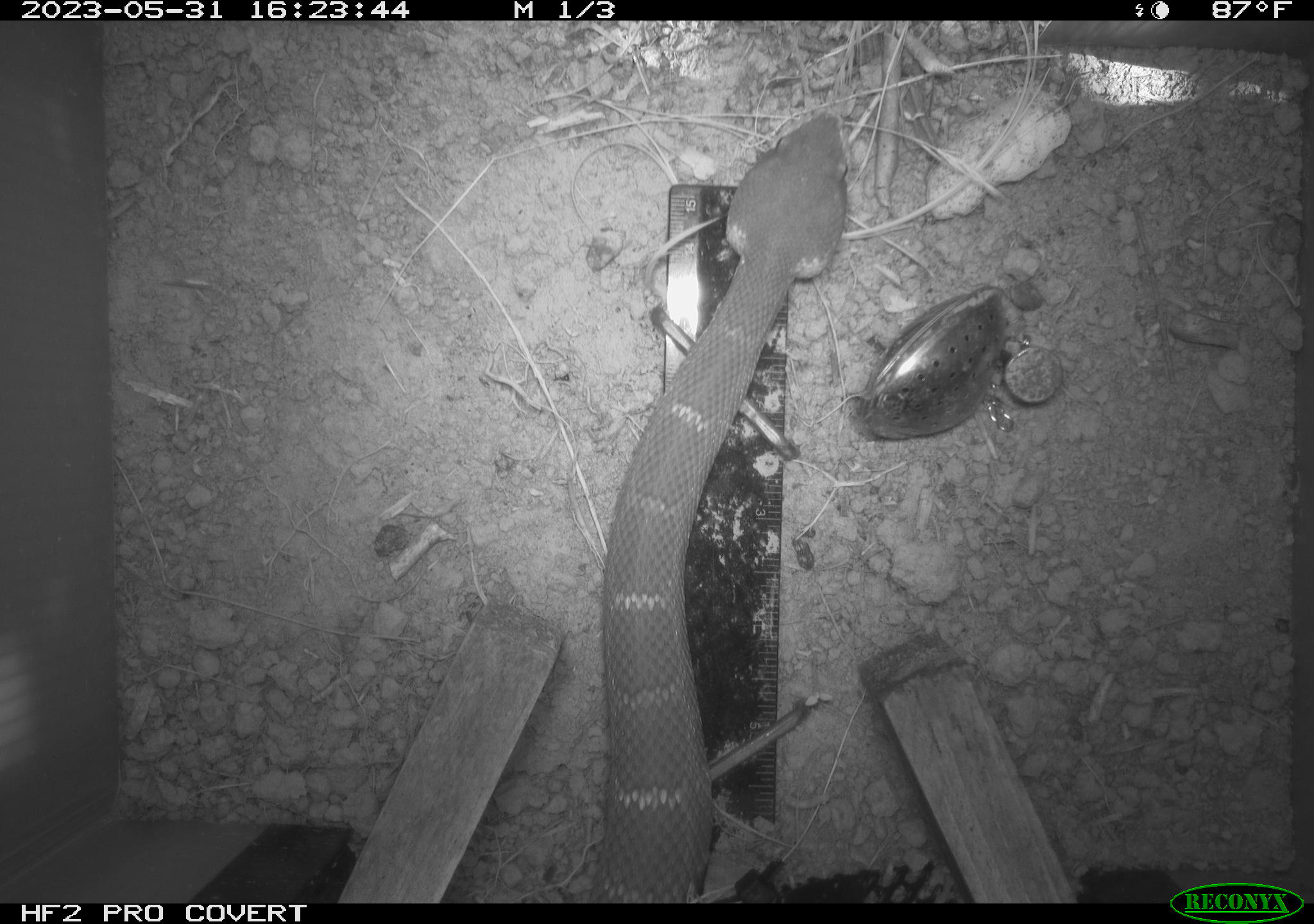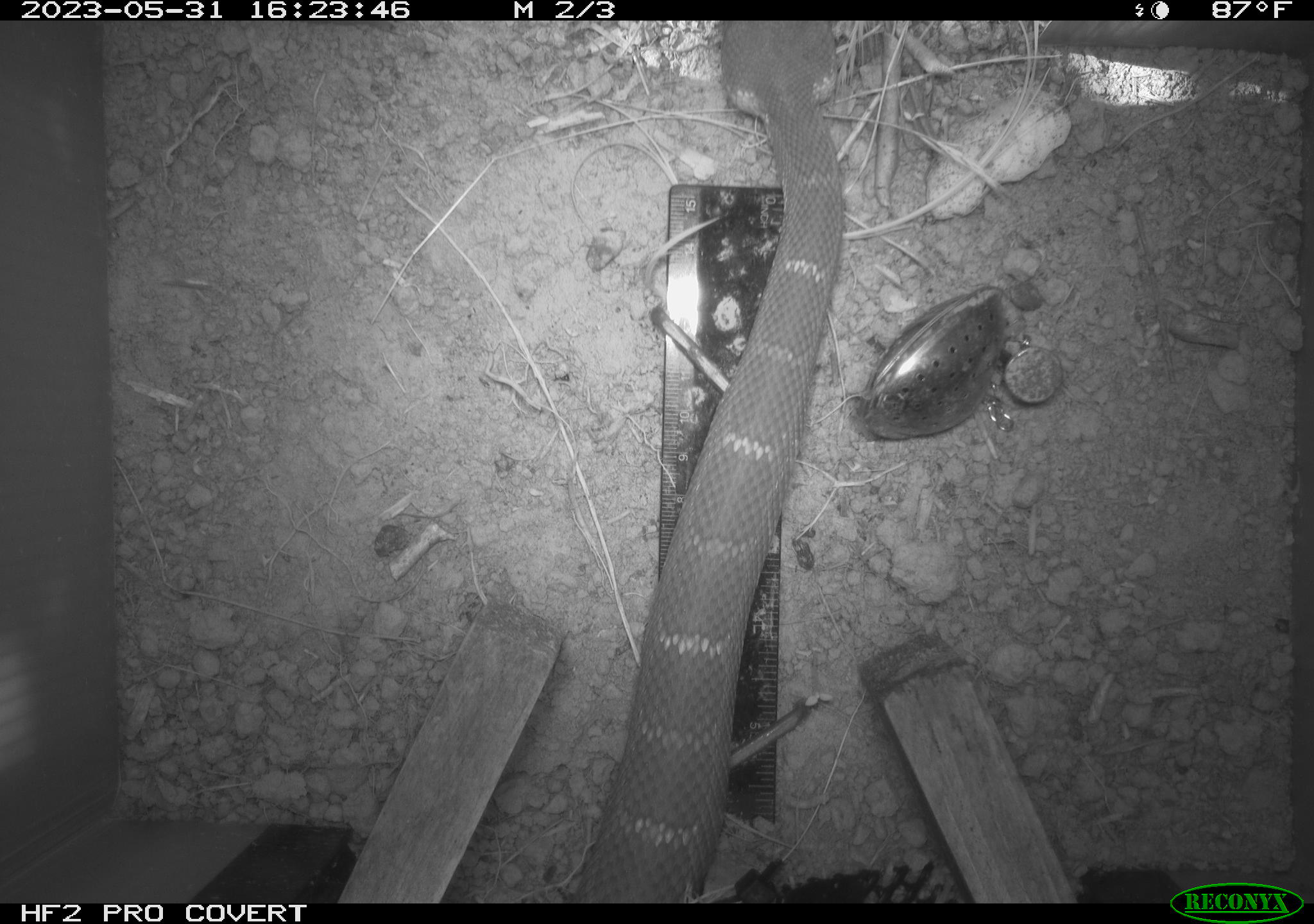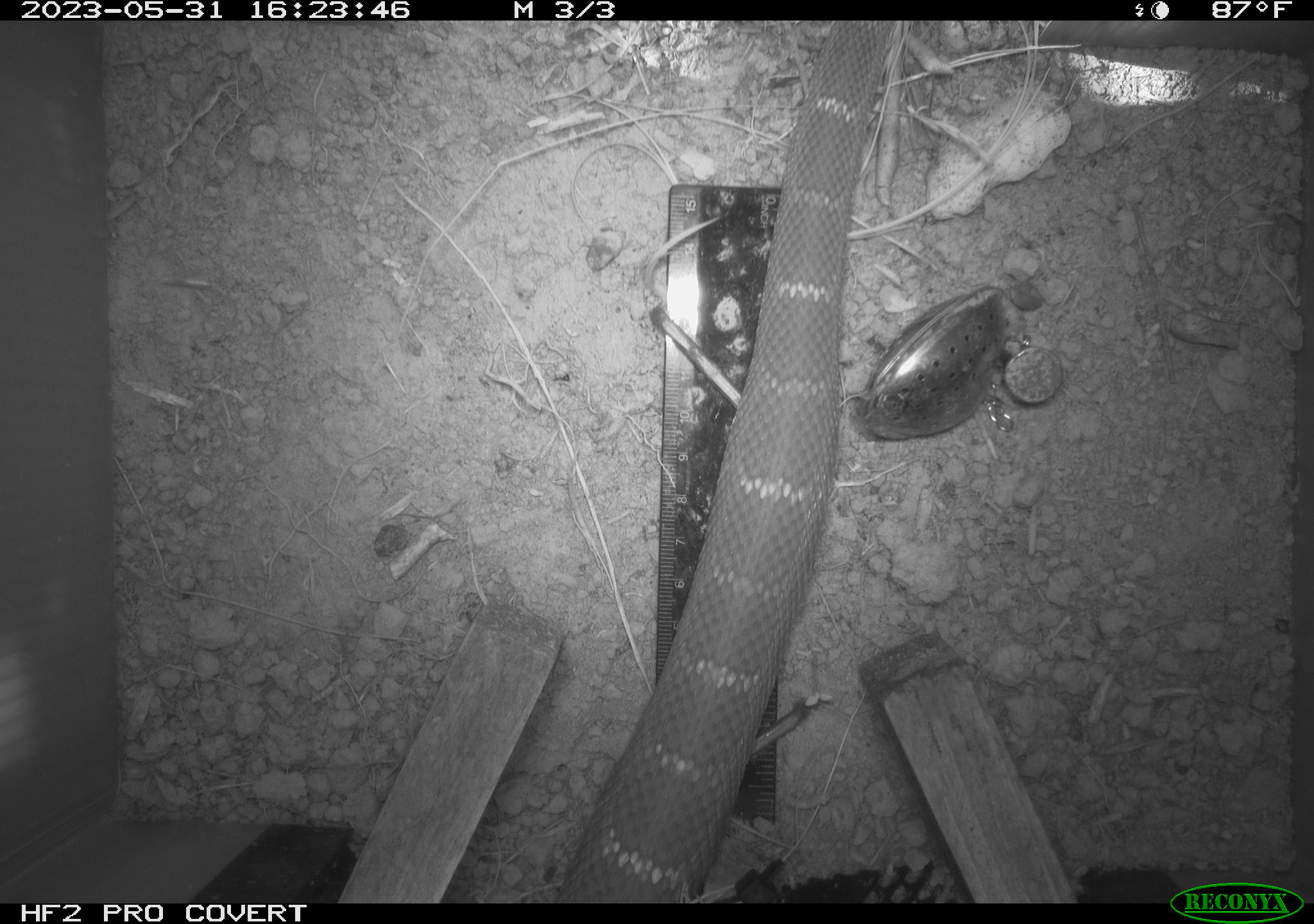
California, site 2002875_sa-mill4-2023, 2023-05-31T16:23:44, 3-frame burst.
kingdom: Animalia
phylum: Chordata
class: Reptilia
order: Squamata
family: Viperidae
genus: Crotalus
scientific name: Crotalus oreganus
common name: western rattlesnake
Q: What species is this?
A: Western rattlesnake (Crotalus oreganus).